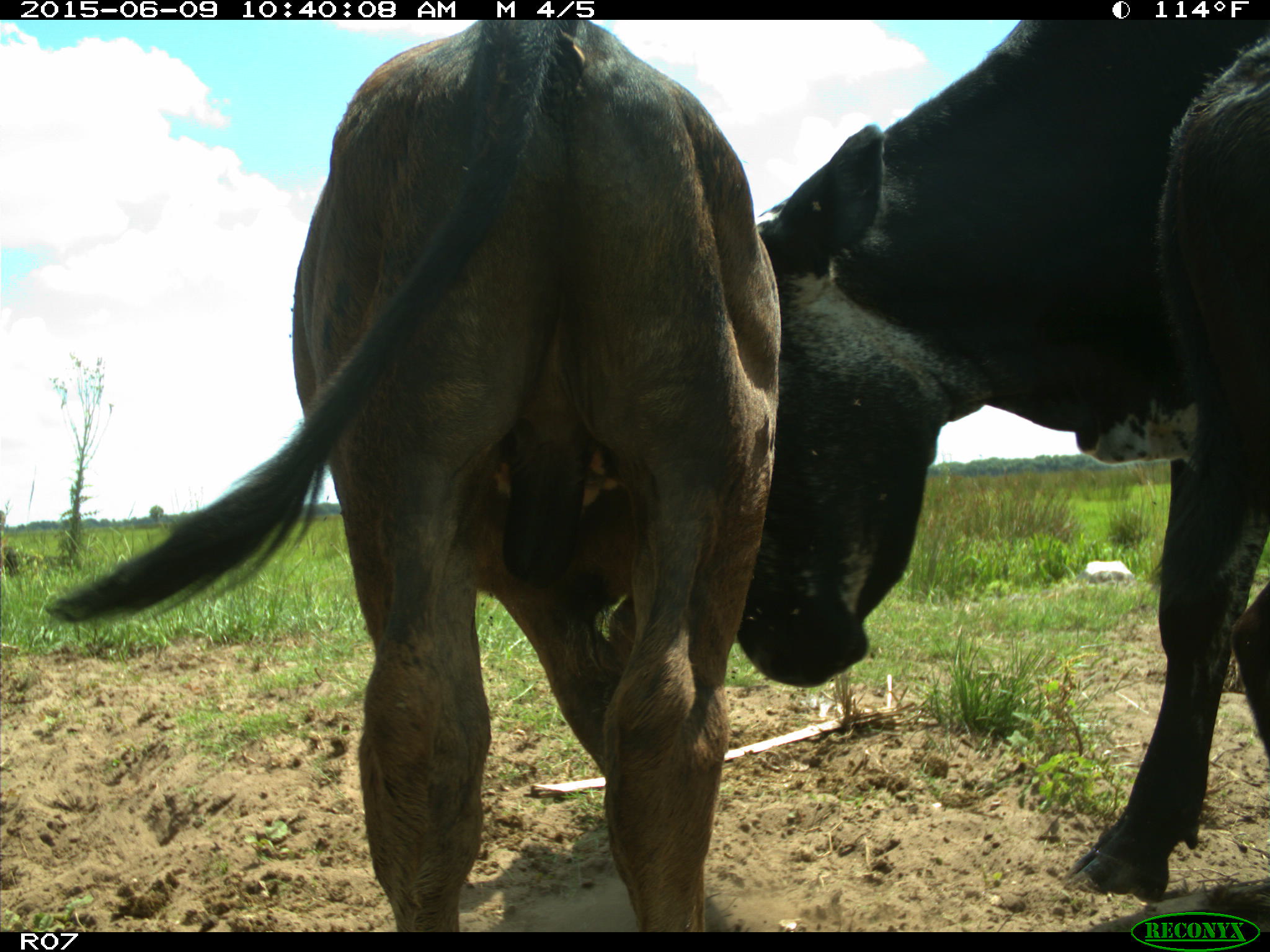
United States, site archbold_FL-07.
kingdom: Animalia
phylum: Chordata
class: Mammalia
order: Artiodactyla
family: Bovidae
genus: Bos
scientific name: Bos taurus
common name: domestic cow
Bos taurus (domestic cow).